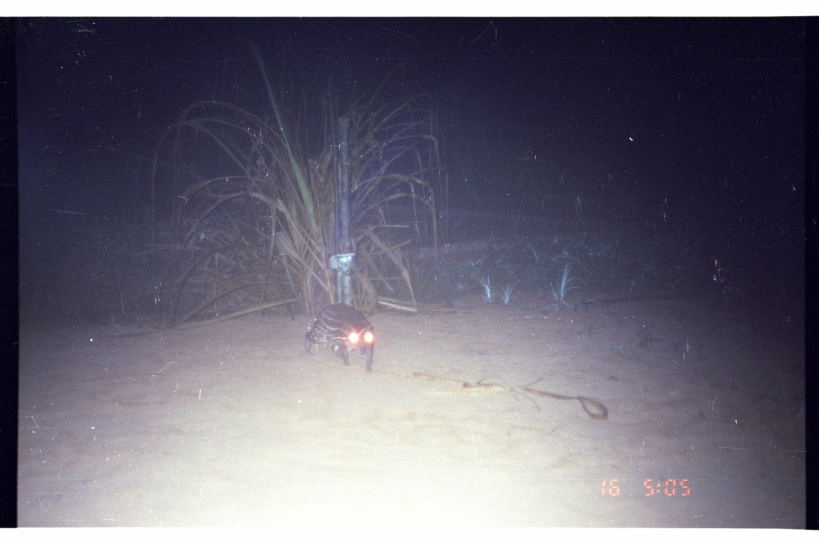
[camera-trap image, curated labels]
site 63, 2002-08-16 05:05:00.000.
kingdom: Animalia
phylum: Chordata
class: Mammalia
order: Rodentia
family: Cuniculidae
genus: Cuniculus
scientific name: Cuniculus paca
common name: spotted paca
Cuniculus paca (spotted paca).